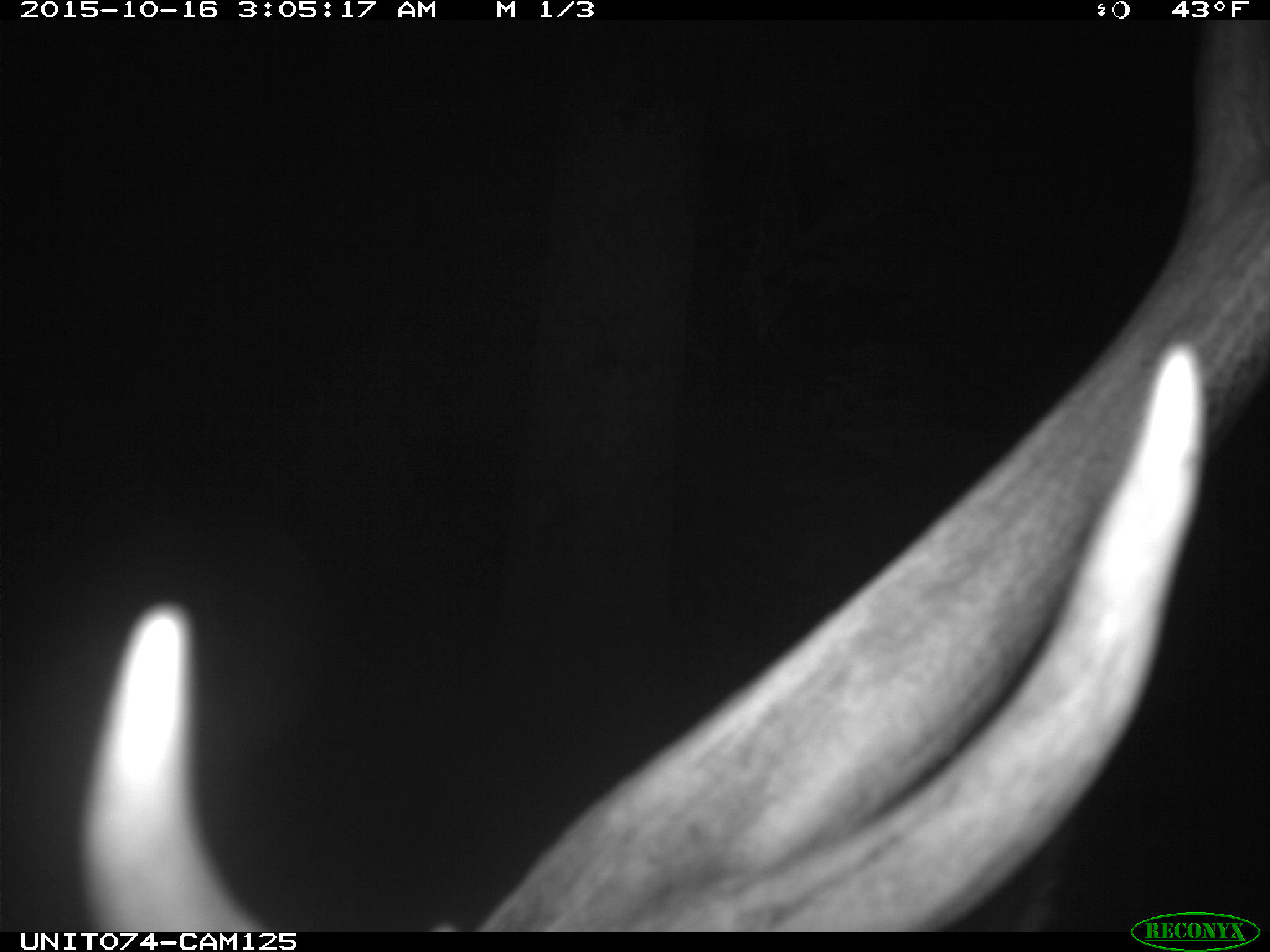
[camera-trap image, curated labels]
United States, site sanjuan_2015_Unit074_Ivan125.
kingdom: Animalia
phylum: Chordata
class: Mammalia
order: Artiodactyla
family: Cervidae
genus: Cervus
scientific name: Cervus elaphus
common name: red deer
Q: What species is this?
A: Cervus elaphus (red deer).